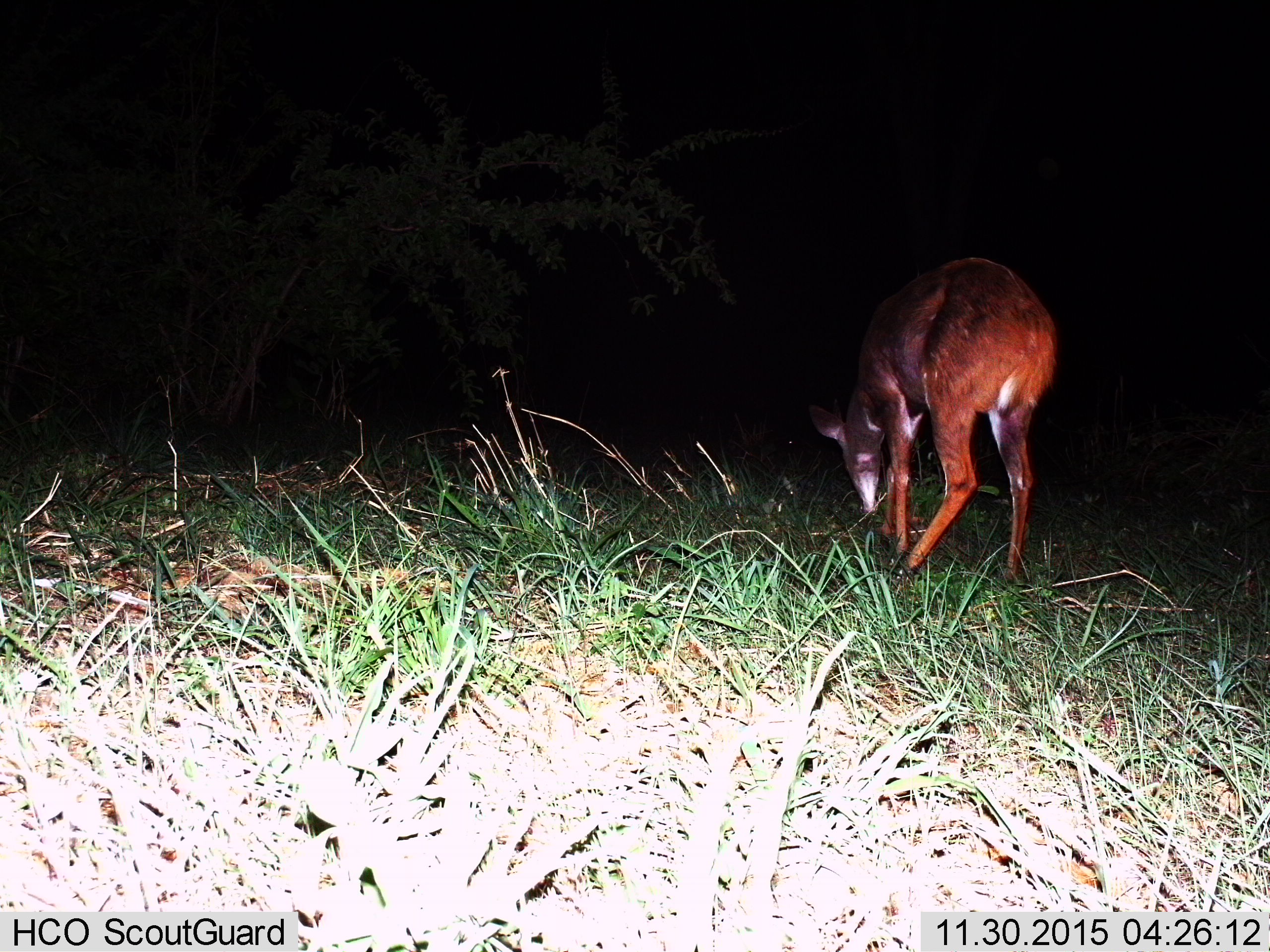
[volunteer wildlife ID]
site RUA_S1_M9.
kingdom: Animalia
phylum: Chordata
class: Mammalia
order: Artiodactyla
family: Bovidae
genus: Tragelaphus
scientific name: Tragelaphus scriptus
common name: bushbuck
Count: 1.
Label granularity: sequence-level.